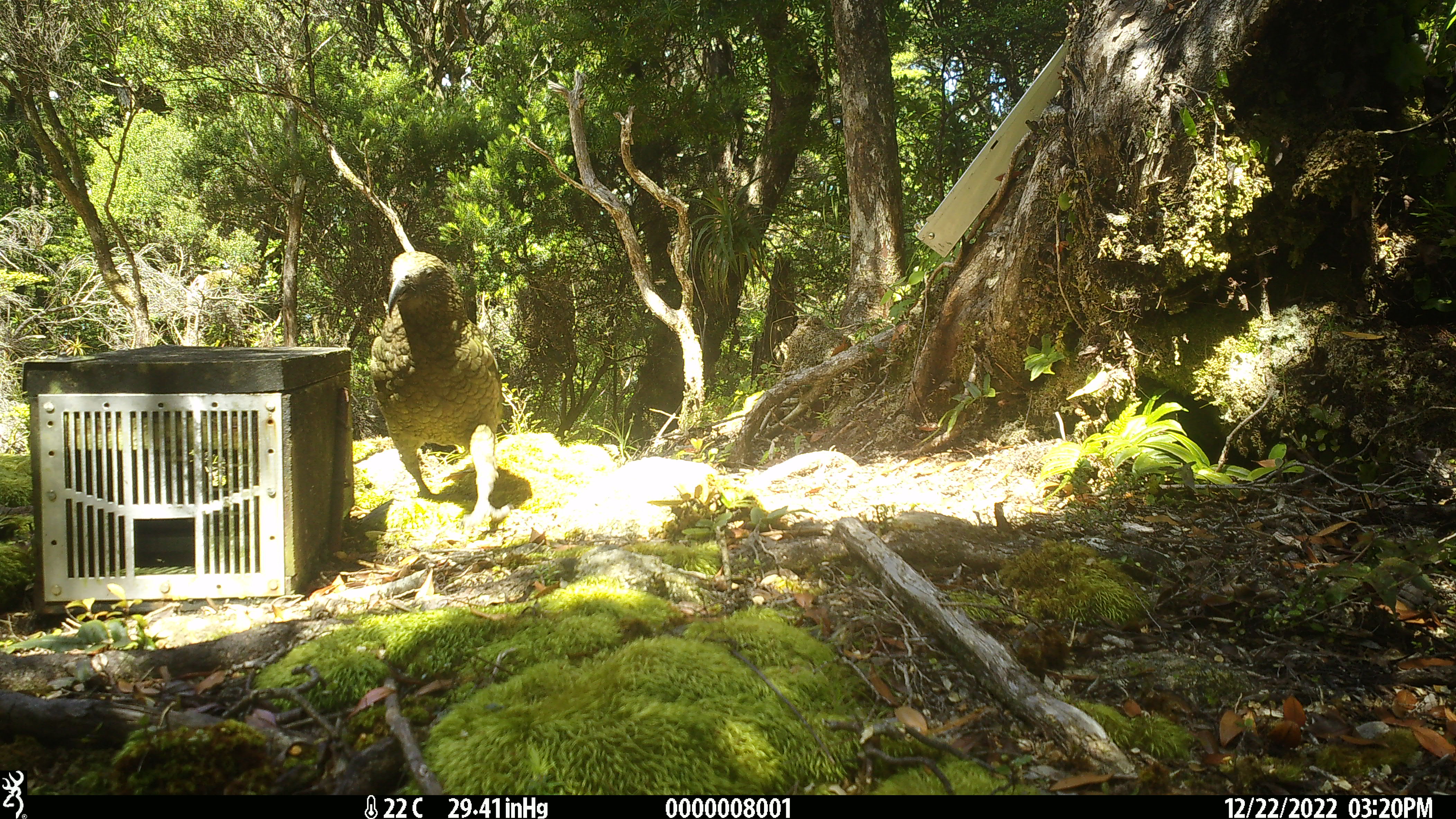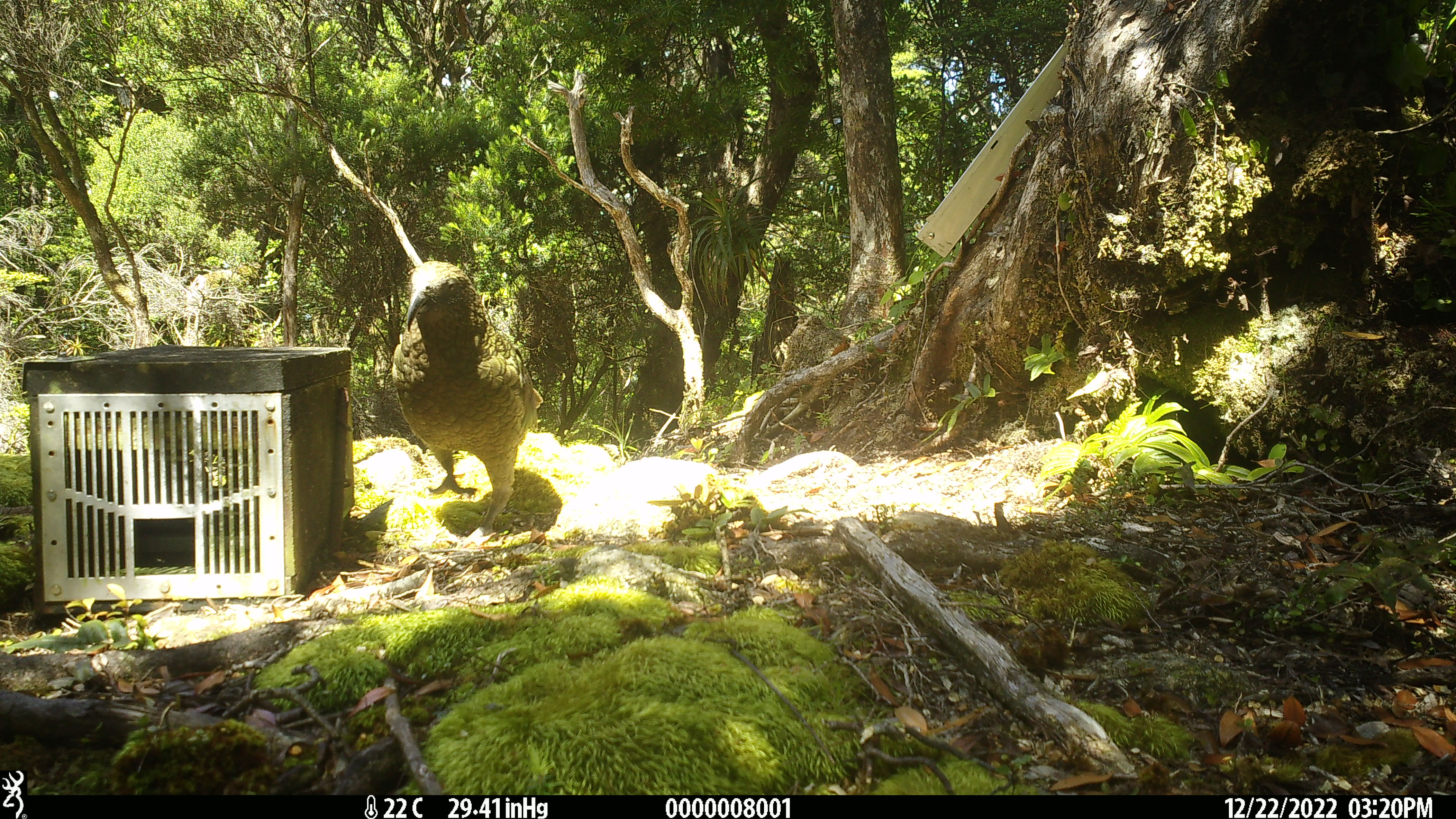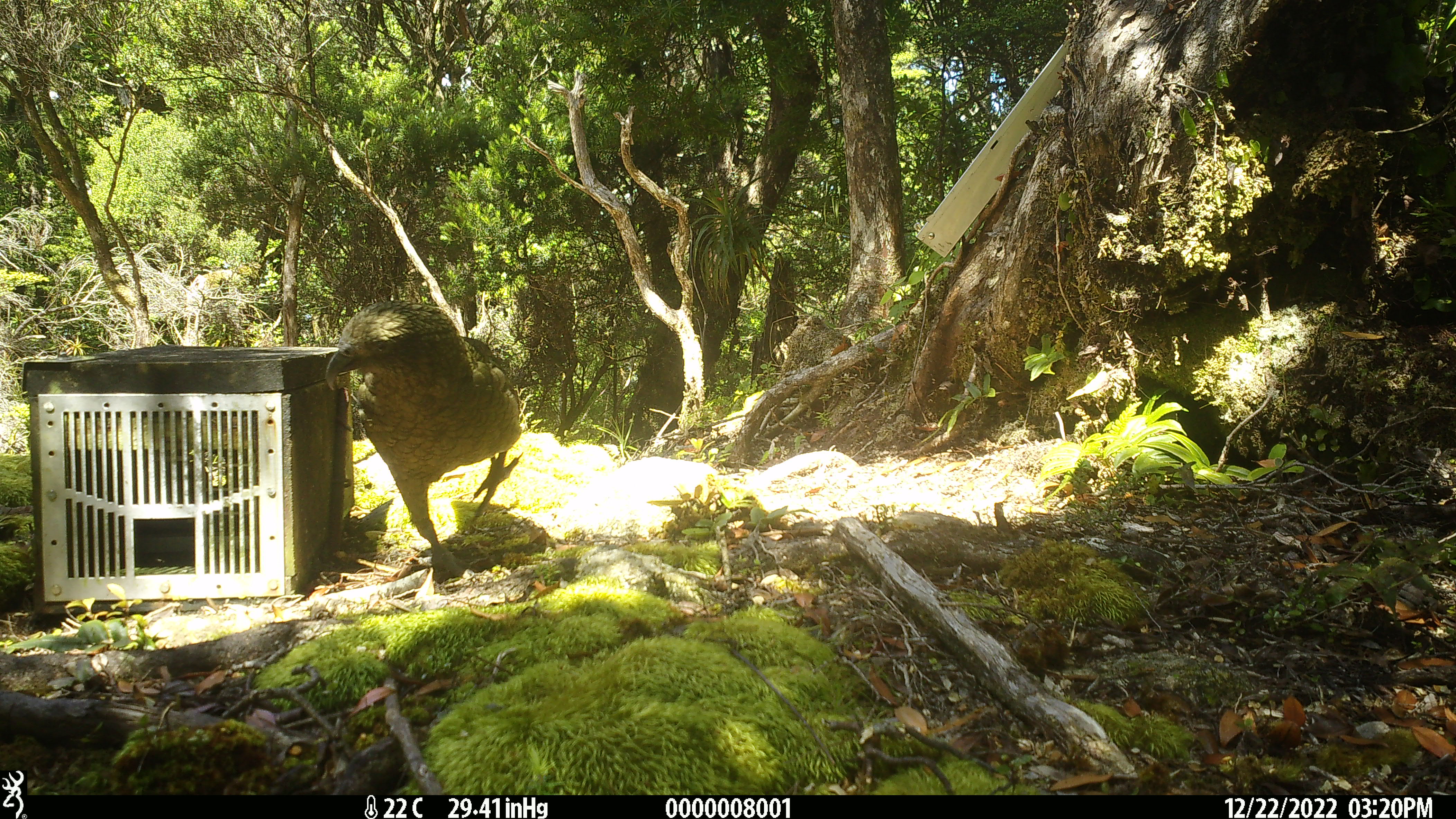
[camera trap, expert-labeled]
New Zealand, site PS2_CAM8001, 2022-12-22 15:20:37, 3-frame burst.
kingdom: Animalia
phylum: Chordata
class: Aves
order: Psittaciformes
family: Strigopidae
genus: Nestor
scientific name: Nestor notabilis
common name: kea